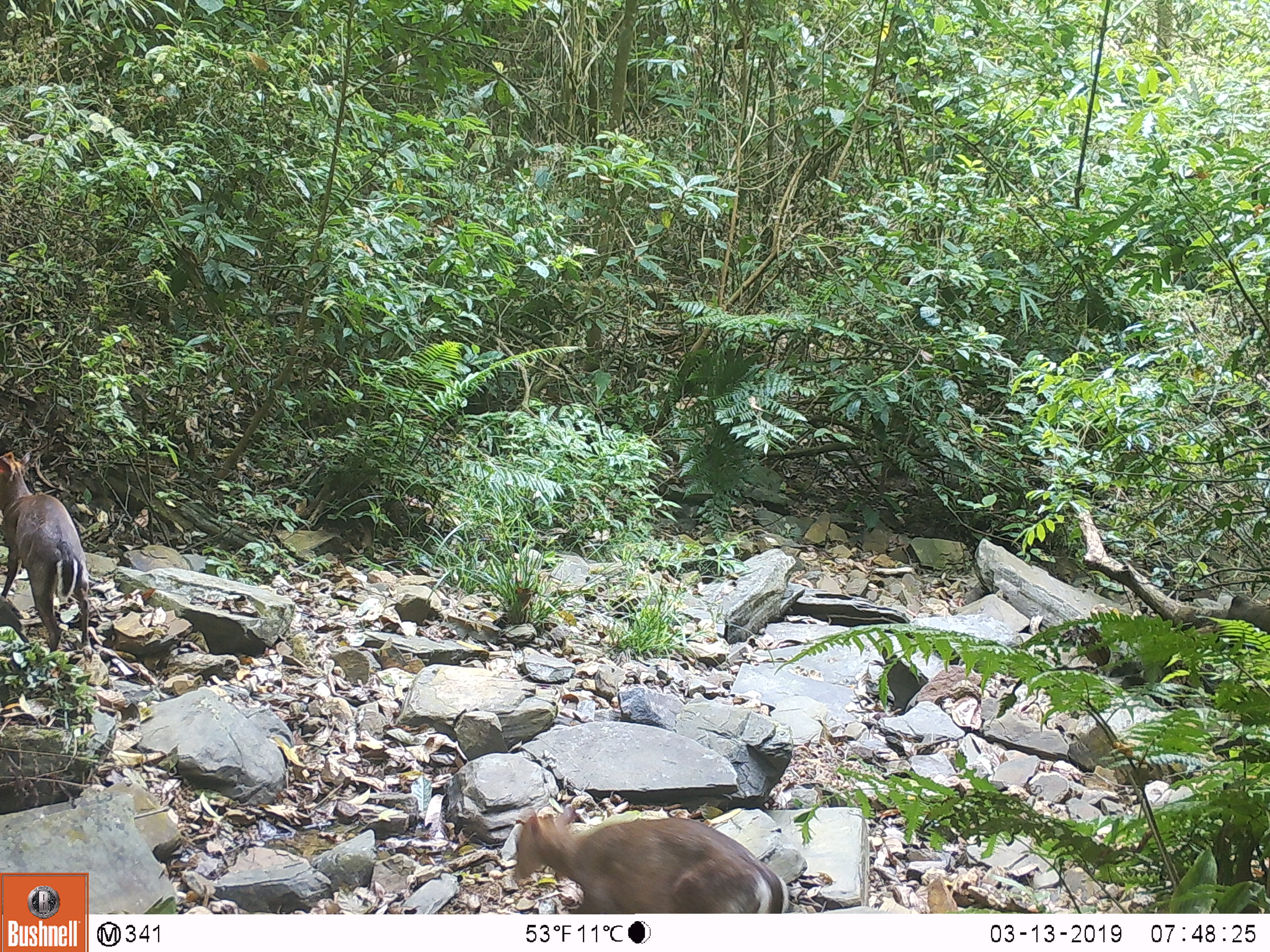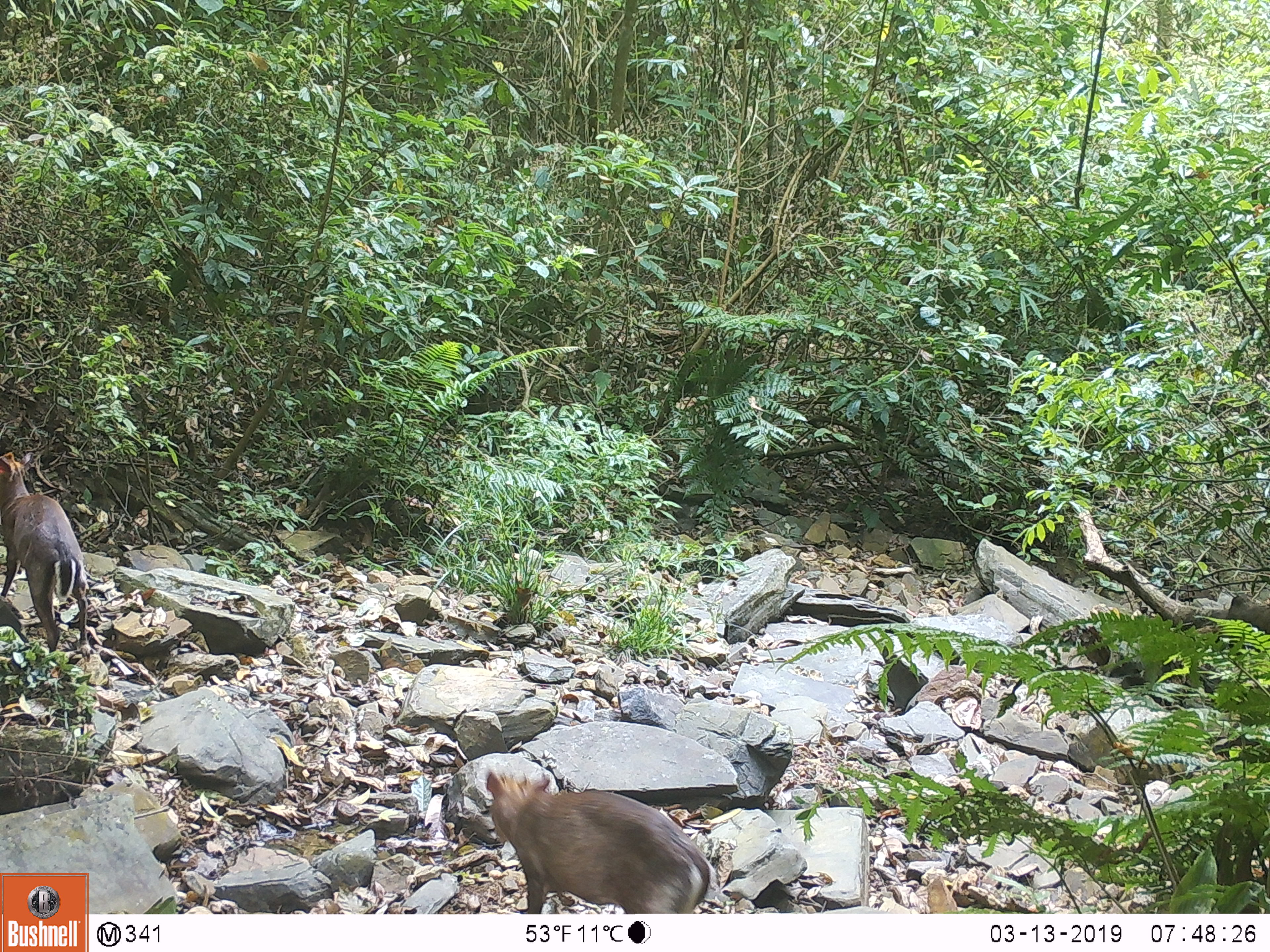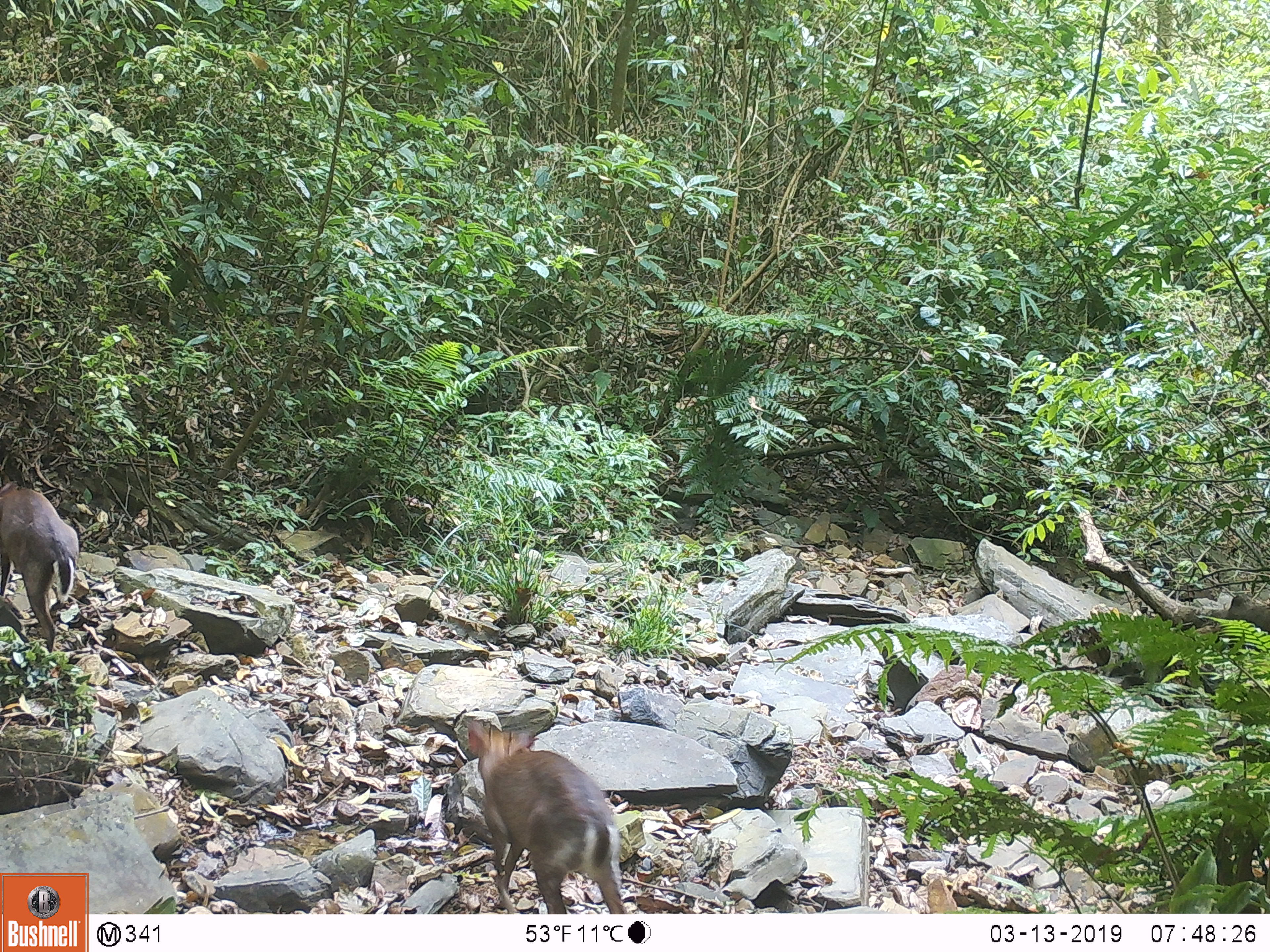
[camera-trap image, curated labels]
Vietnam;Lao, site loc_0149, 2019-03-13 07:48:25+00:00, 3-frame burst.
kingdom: Animalia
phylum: Chordata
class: Mammalia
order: Artiodactyla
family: Cervidae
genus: Muntiacus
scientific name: Muntiacus rooseveltorum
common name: roosevelt's muntjac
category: roosevelts muntjac group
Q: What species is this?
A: Roosevelts muntjac group (roosevelt's muntjac) (Muntiacus rooseveltorum).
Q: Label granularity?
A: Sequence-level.